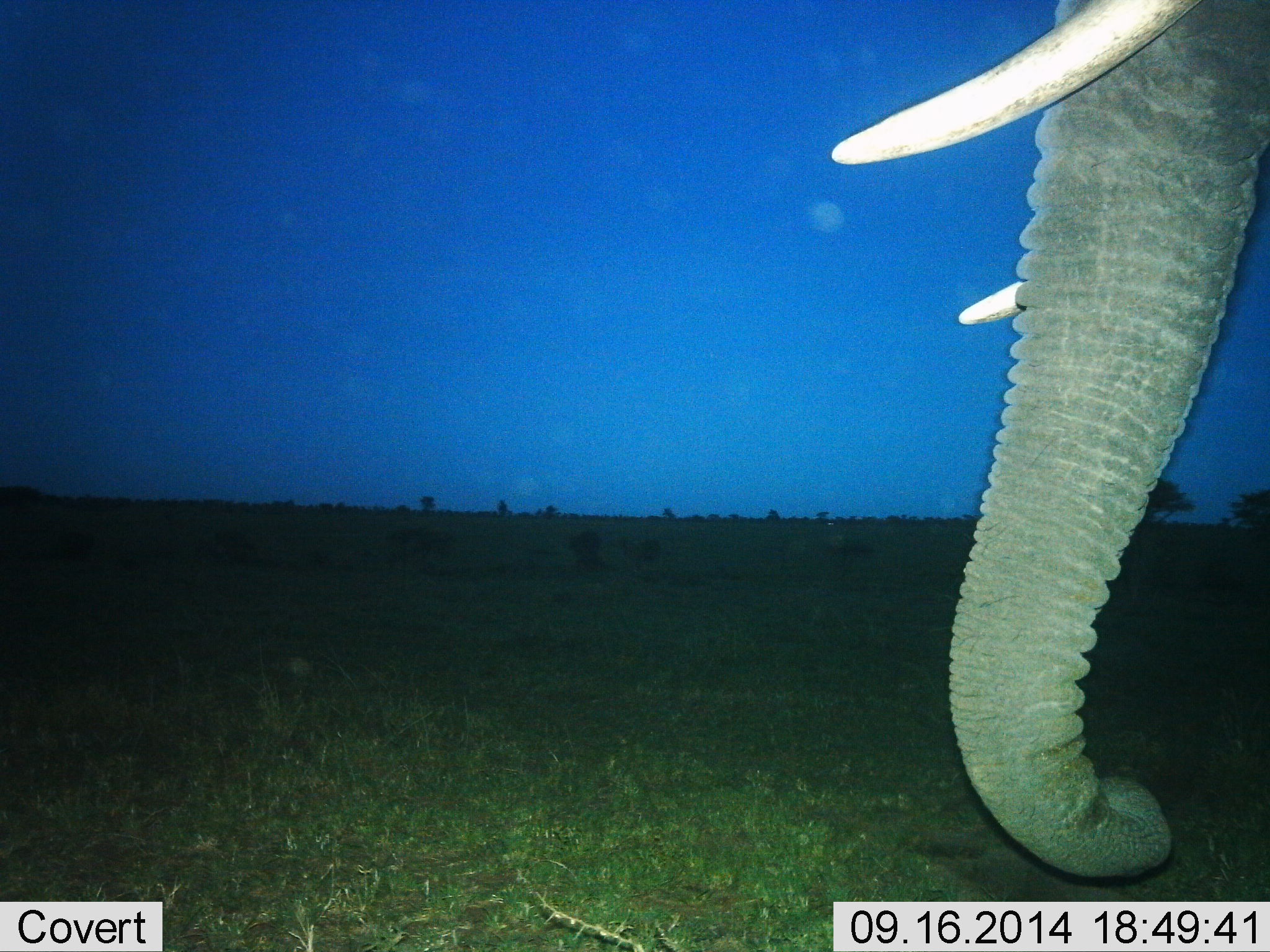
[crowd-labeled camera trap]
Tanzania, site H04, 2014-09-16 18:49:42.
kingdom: Animalia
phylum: Chordata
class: Mammalia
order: Proboscidea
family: Elephantidae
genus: Loxodonta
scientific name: Loxodonta africana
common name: african bush elephant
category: elephant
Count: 1.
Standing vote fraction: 80%.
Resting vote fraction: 0%.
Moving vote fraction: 10%.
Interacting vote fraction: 0%.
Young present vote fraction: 0%.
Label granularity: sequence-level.